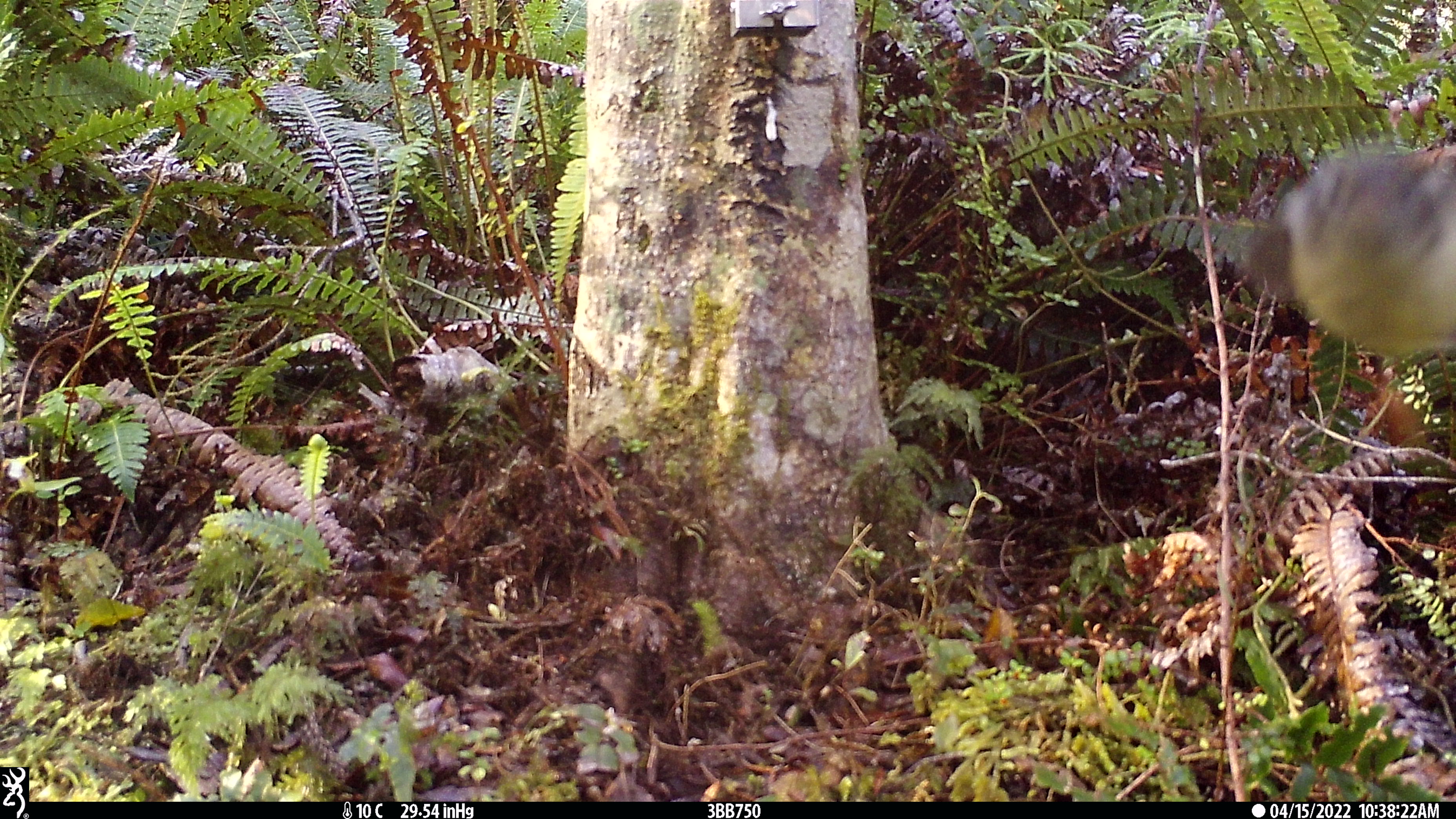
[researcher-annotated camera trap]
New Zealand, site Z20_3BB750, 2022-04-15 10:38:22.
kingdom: Animalia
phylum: Chordata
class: Aves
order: Passeriformes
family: Petroicidae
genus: Petroica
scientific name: Petroica macrocephala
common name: tomtit